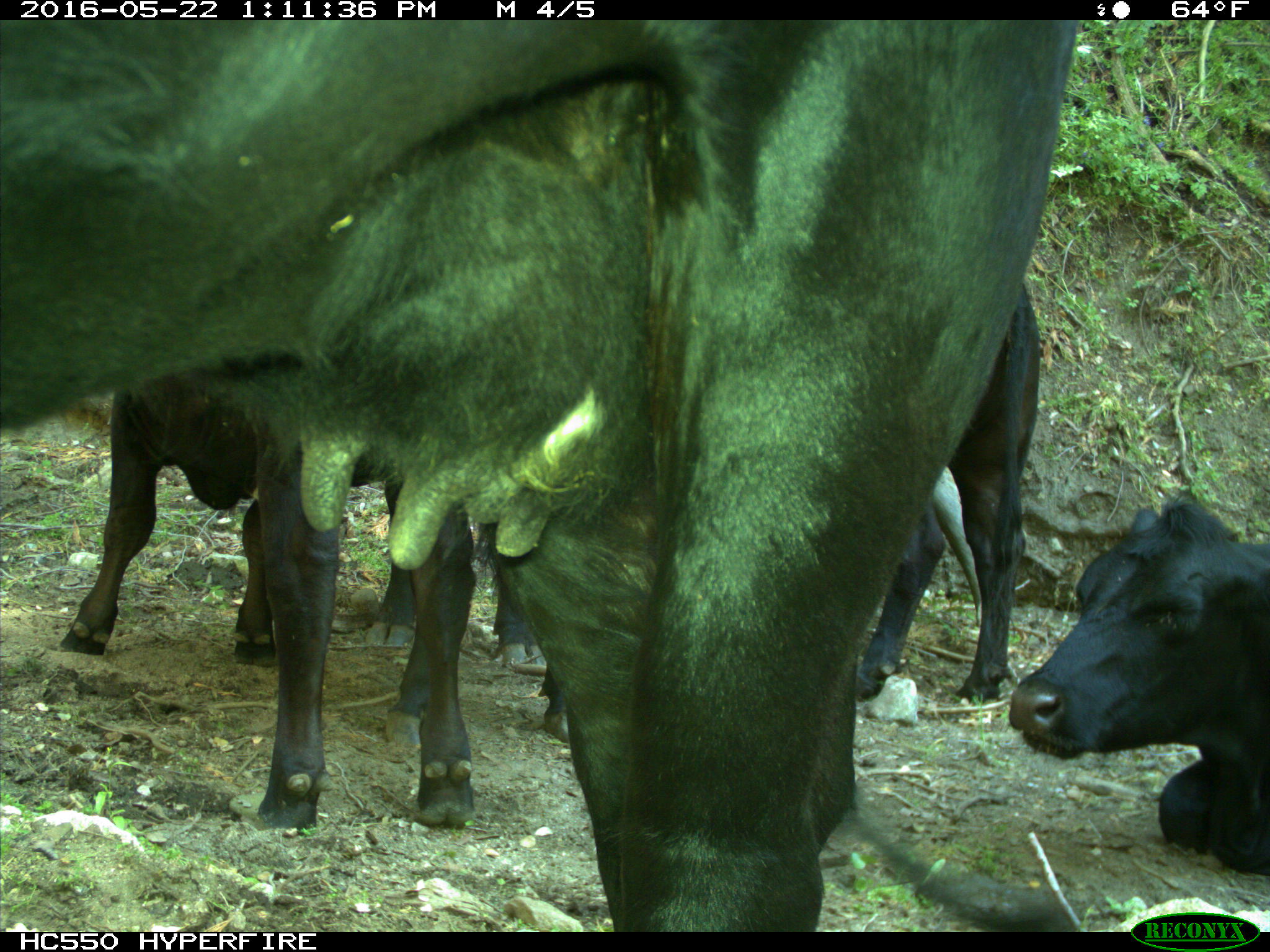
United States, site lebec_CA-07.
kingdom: Animalia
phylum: Chordata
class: Mammalia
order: Artiodactyla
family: Bovidae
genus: Bos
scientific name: Bos taurus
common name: domestic cow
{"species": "Bos taurus (domestic cow)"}